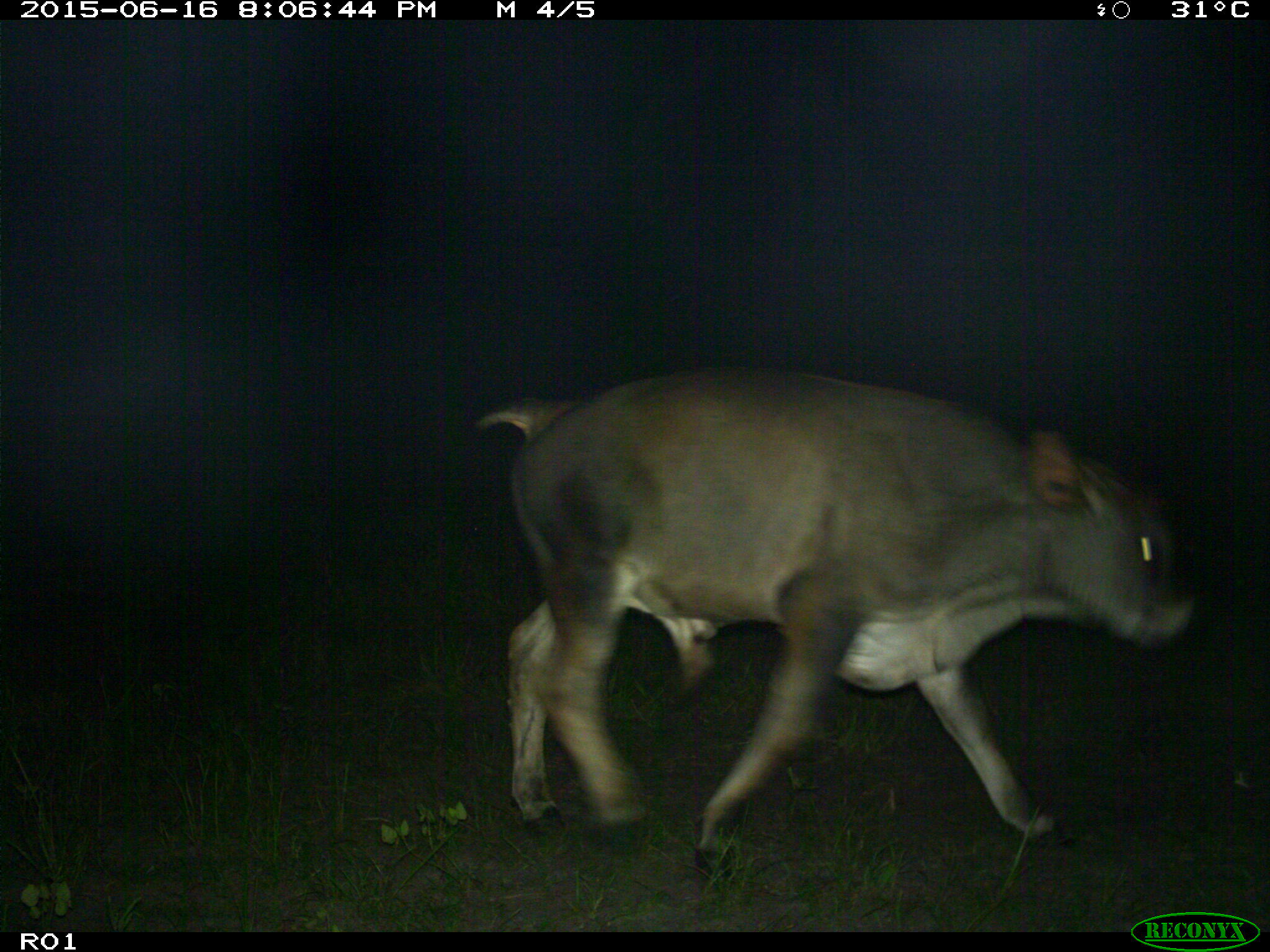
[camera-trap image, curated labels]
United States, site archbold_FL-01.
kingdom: Animalia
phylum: Chordata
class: Mammalia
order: Artiodactyla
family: Bovidae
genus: Bos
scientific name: Bos taurus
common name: domestic cow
Bos taurus (domestic cow).